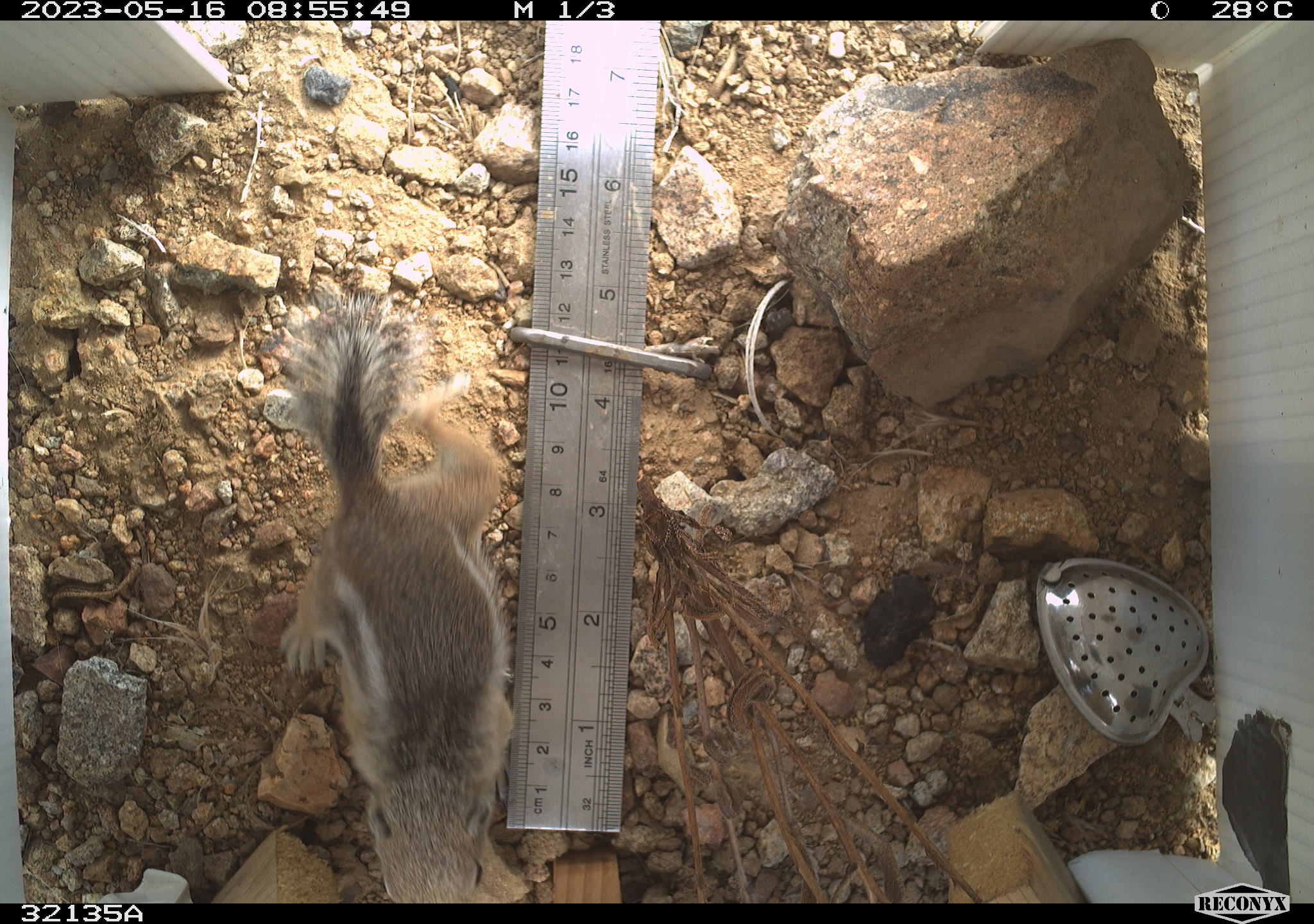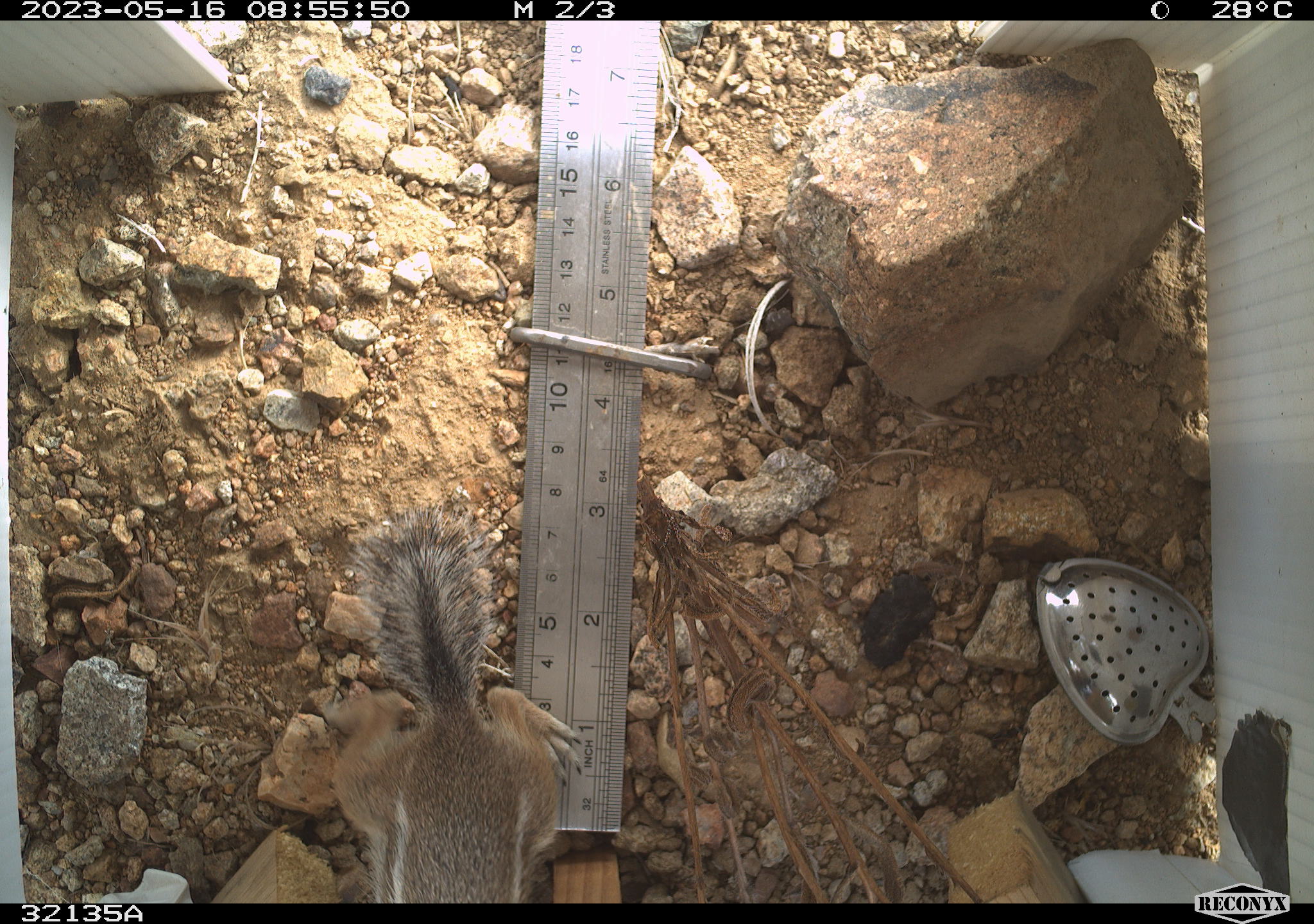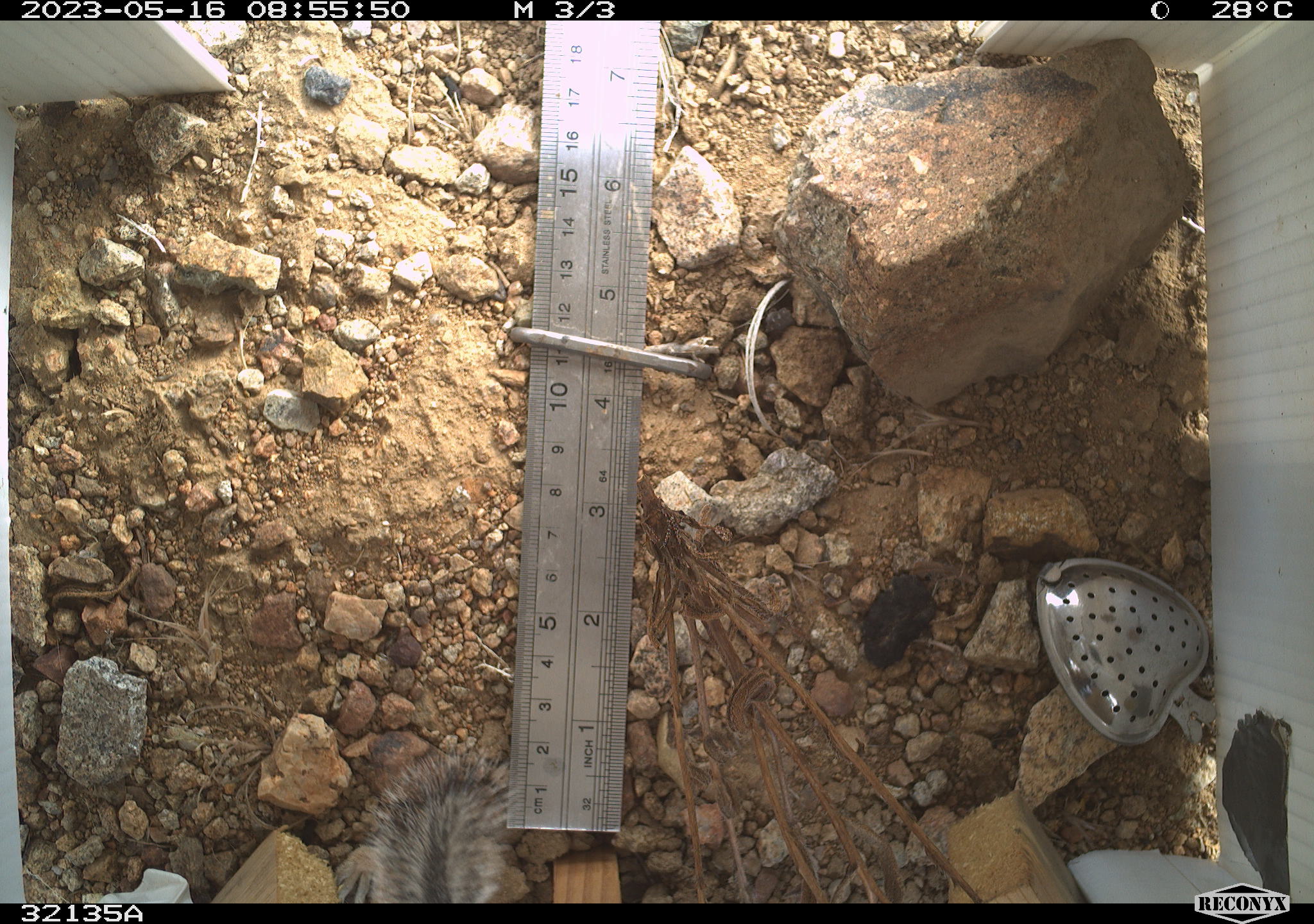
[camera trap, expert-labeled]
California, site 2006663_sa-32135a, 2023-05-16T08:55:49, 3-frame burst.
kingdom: Animalia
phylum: Chordata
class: Mammalia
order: Rodentia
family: Sciuridae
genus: Ammospermophilus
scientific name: Ammospermophilus leucurus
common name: white-tailed antelope squirrel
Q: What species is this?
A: White-tailed antelope squirrel (Ammospermophilus leucurus).